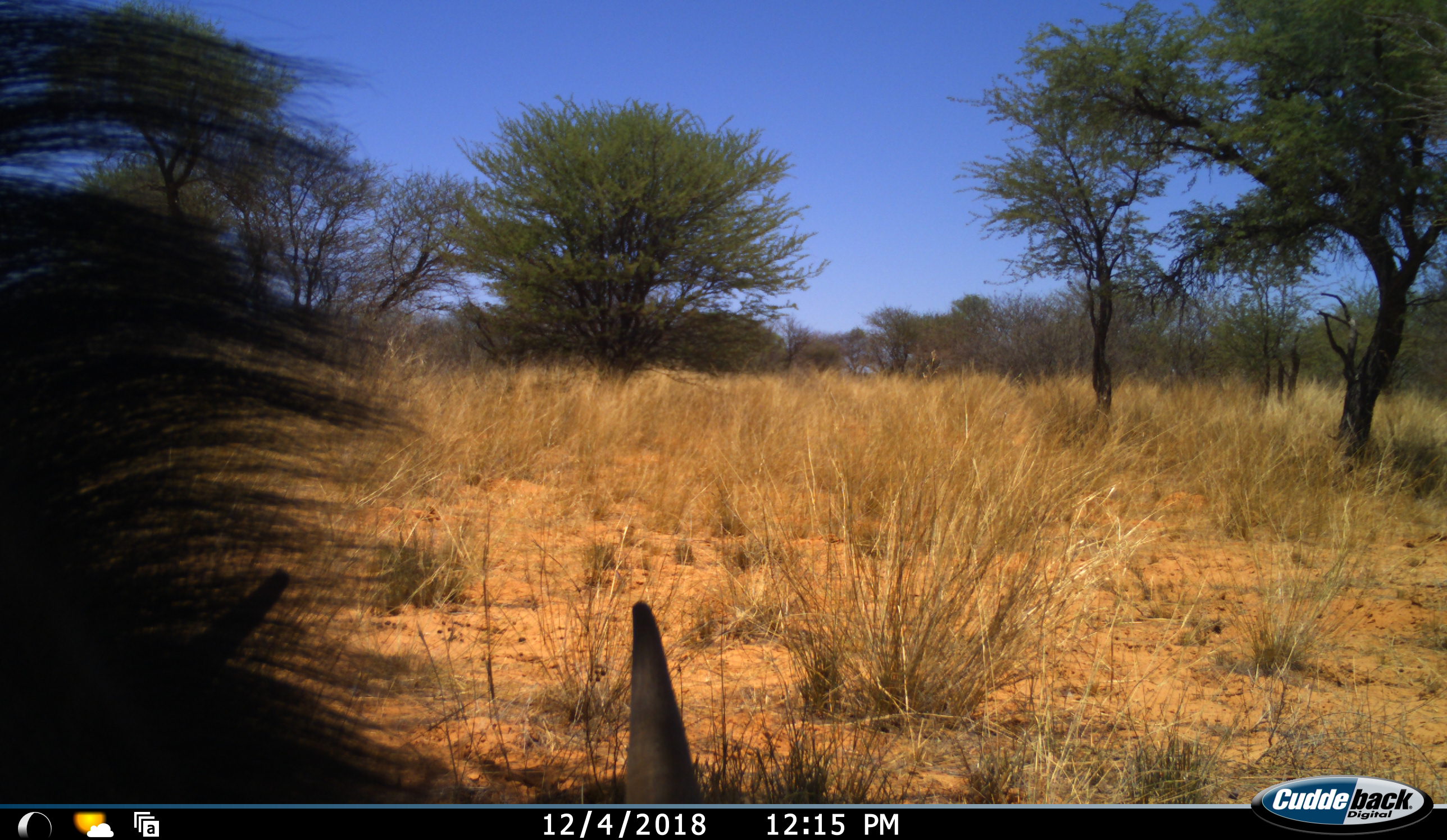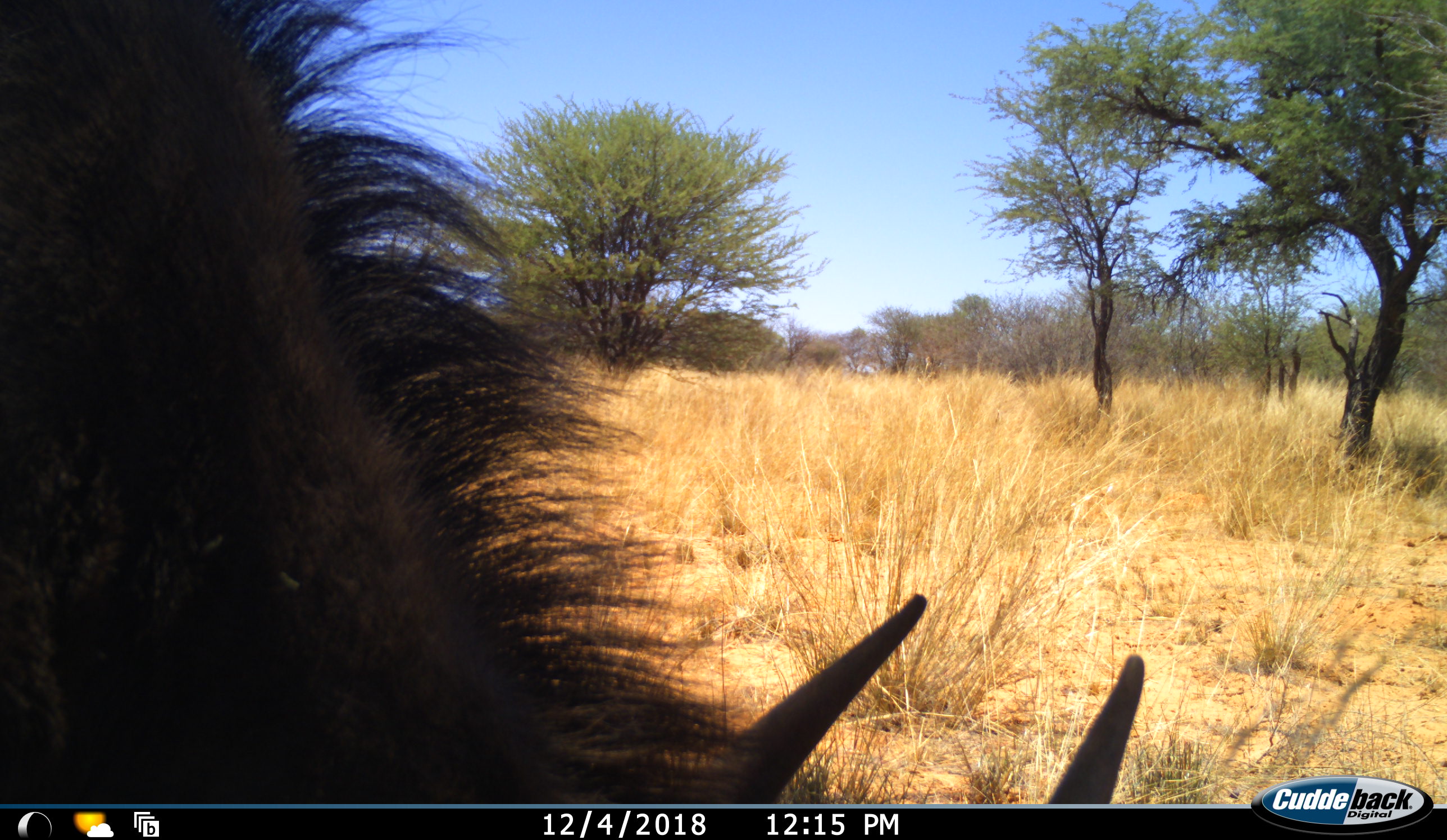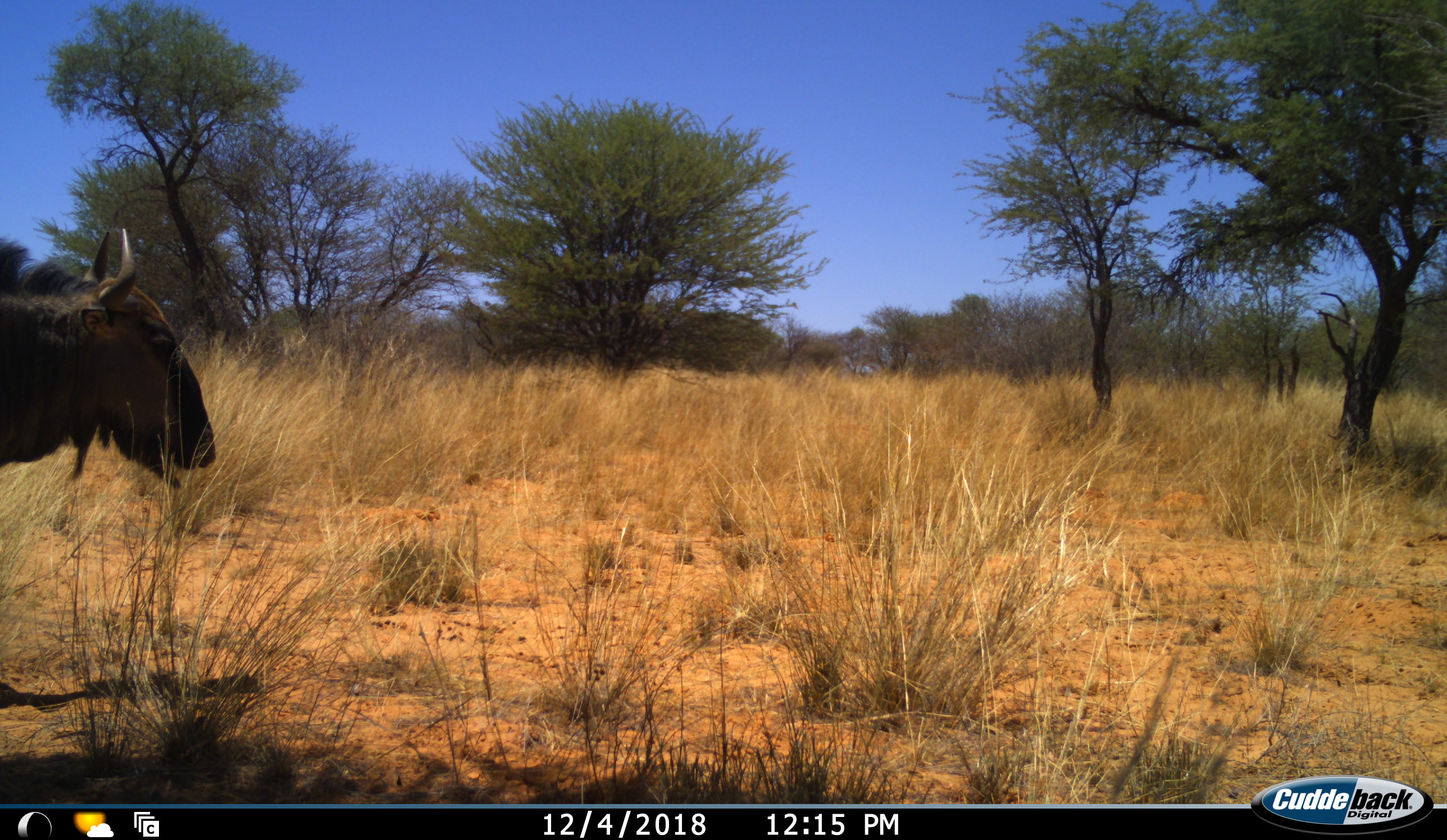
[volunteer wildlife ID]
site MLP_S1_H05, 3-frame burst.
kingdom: Animalia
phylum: Chordata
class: Mammalia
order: Artiodactyla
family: Bovidae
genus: Connochaetes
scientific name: Connochaetes taurinus taurinus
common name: blue wildebeest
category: wildebeestblue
Wildebeestblue (blue wildebeest) (Connochaetes taurinus taurinus), count 2. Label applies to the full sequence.